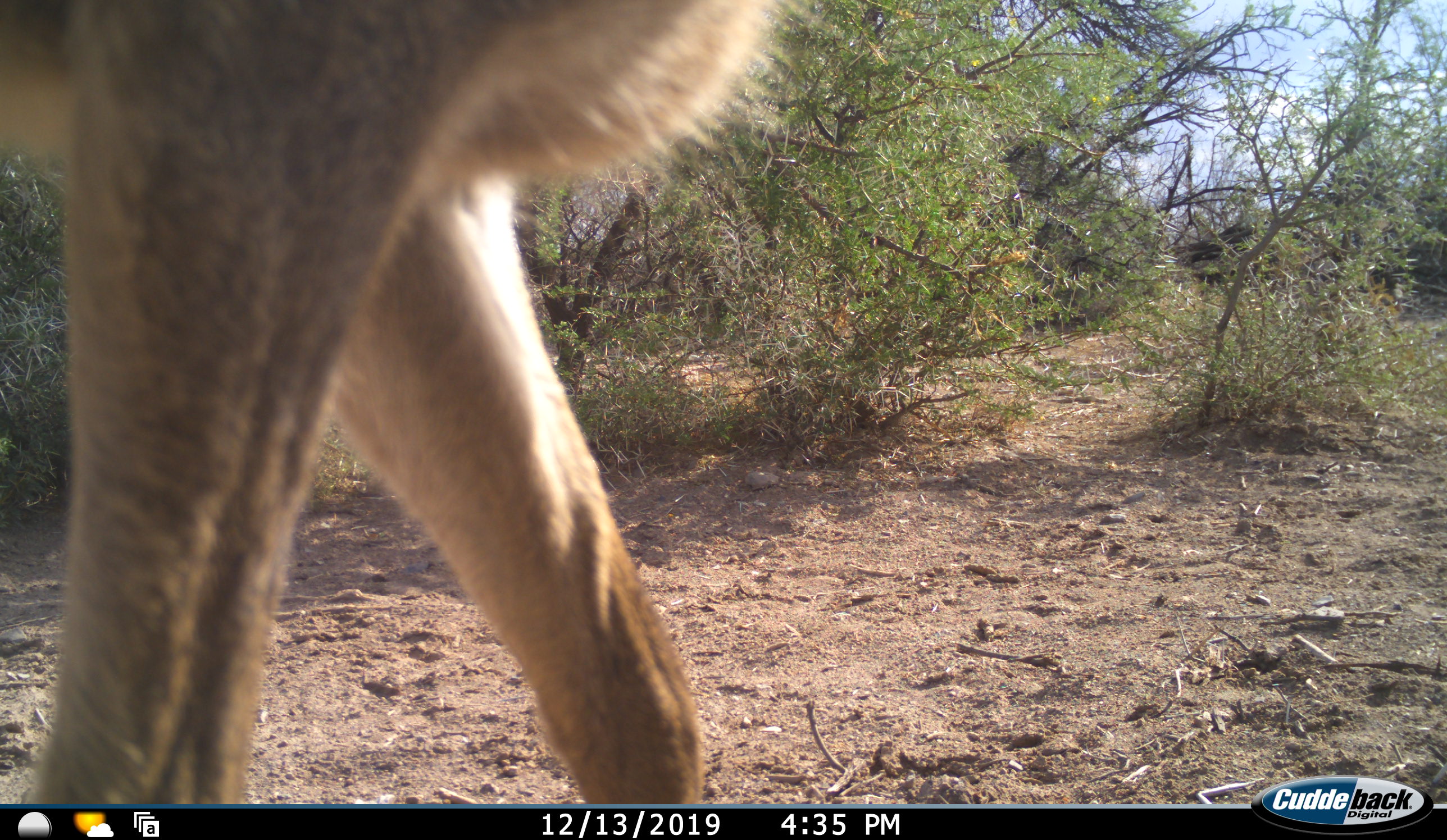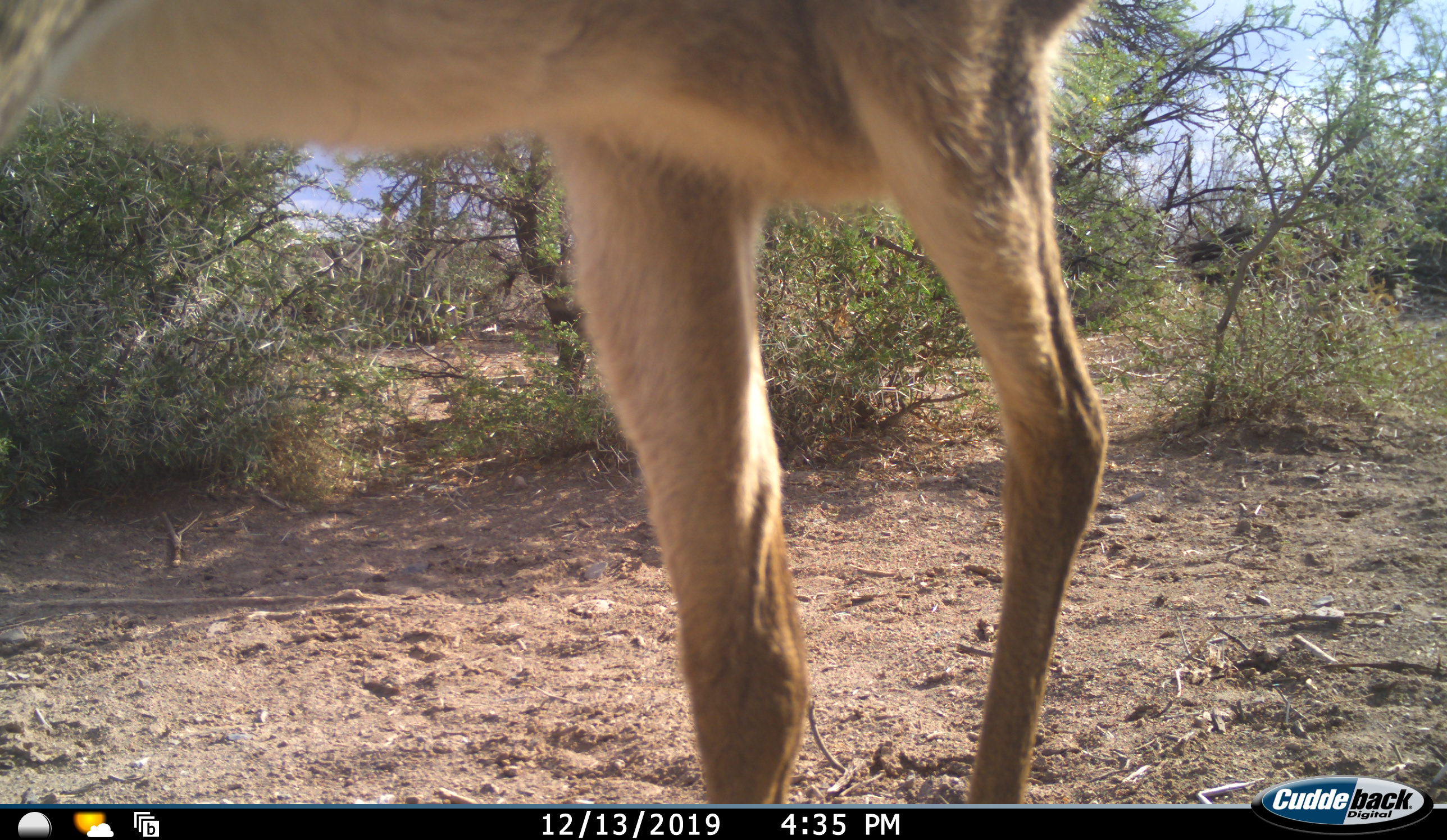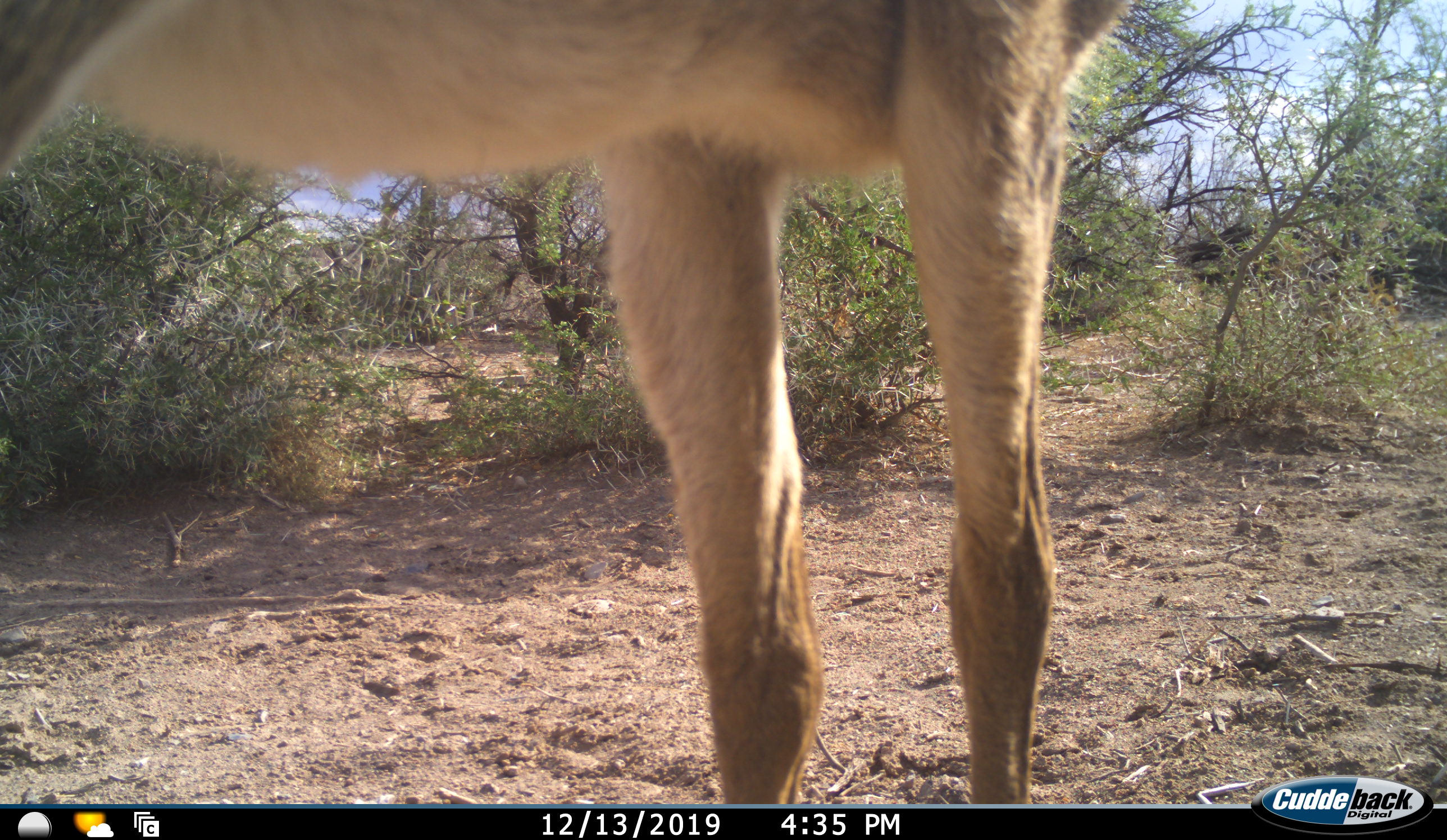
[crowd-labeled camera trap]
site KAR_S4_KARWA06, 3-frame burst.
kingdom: Animalia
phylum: Chordata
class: Mammalia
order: Artiodactyla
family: Bovidae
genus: Tragelaphus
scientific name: Tragelaphus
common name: kudu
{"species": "kudu (Tragelaphus)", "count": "1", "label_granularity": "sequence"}